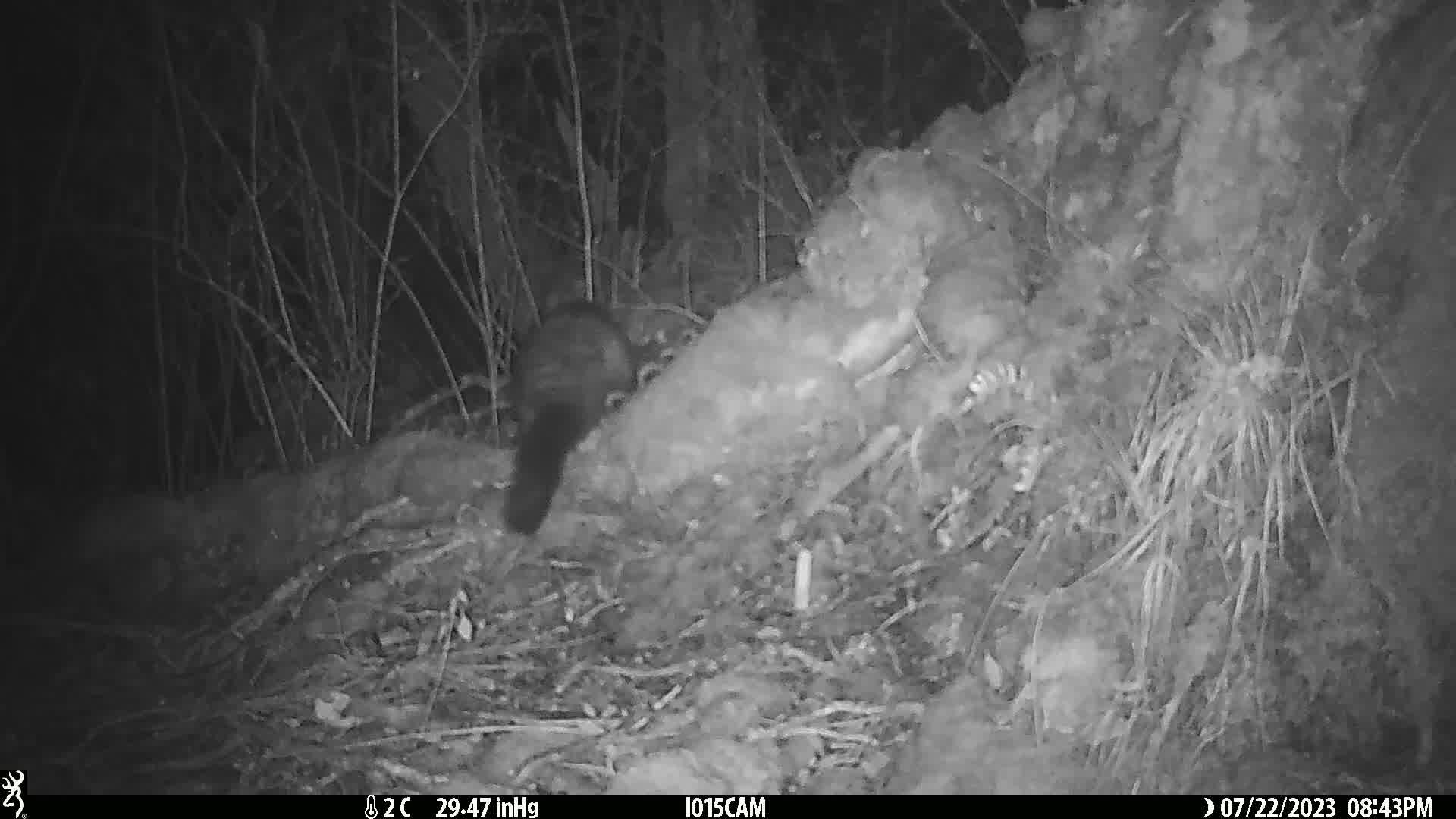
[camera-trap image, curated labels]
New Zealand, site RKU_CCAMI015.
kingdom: Animalia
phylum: Chordata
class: Mammalia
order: Diprotodontia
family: Phalangeridae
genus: Trichosurus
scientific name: Trichosurus vulpecula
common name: common brushtail possum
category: possum